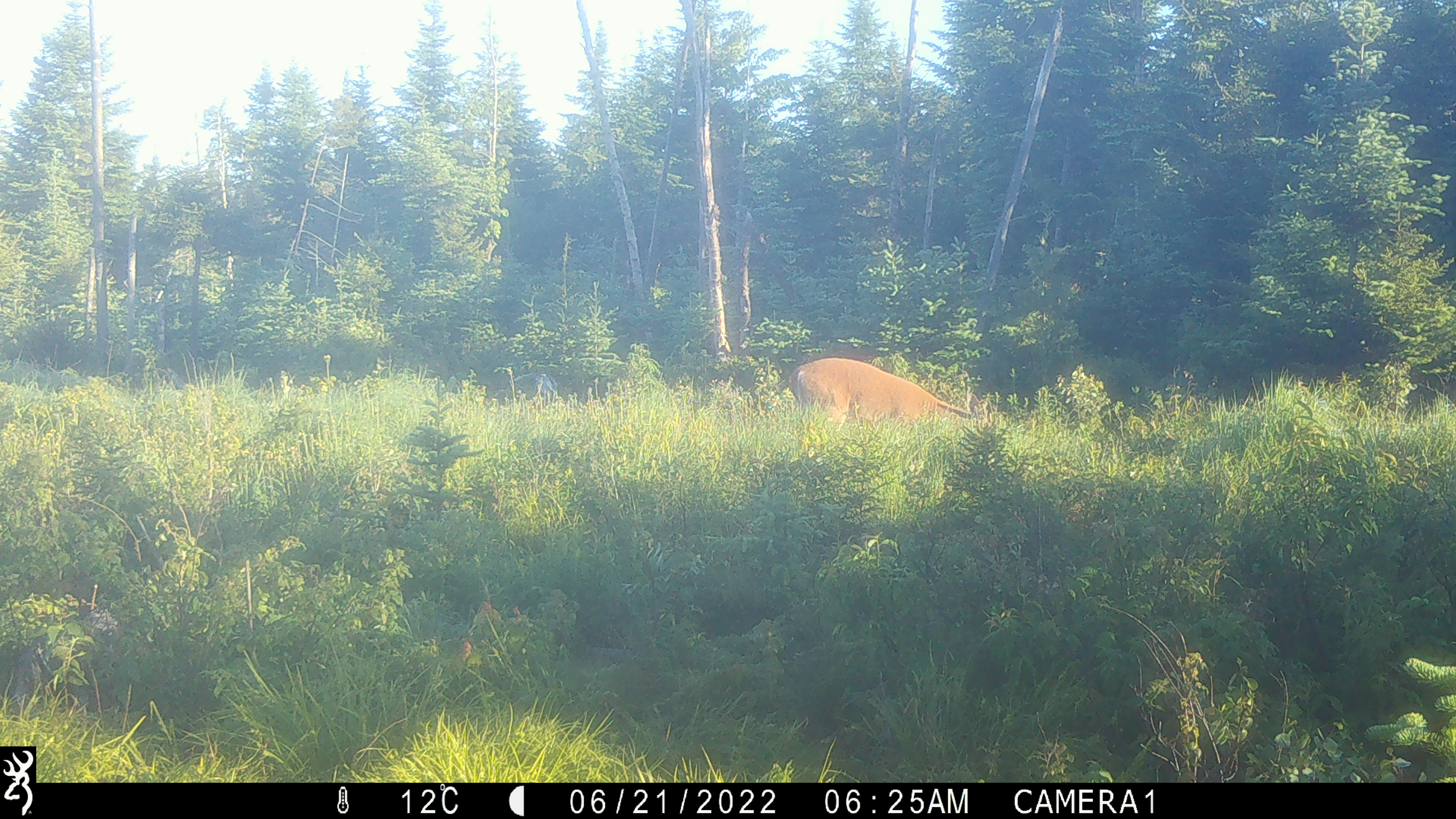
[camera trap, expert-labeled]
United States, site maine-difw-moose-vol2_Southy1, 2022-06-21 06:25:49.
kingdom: Animalia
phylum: Chordata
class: Mammalia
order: Artiodactyla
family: Cervidae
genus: Odocoileus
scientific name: Odocoileus virginianus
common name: white-tailed deer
White-tailed deer (Odocoileus virginianus).